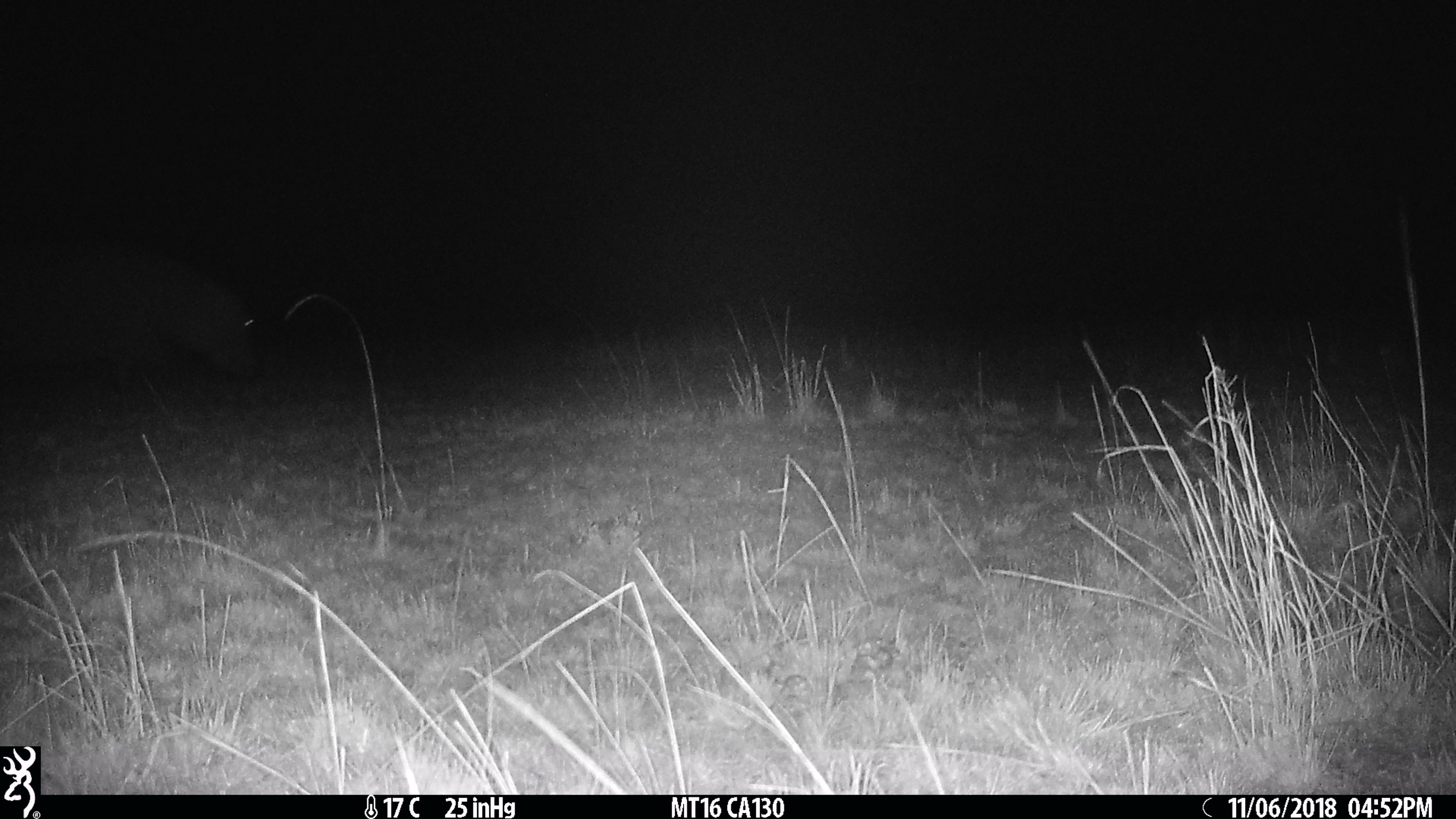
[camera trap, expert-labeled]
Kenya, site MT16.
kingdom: Animalia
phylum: Chordata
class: Mammalia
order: Artiodactyla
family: Hippopotamidae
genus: Hippopotamus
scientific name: Hippopotamus amphibius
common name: hippopotamus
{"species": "hippopotamus (Hippopotamus amphibius)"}